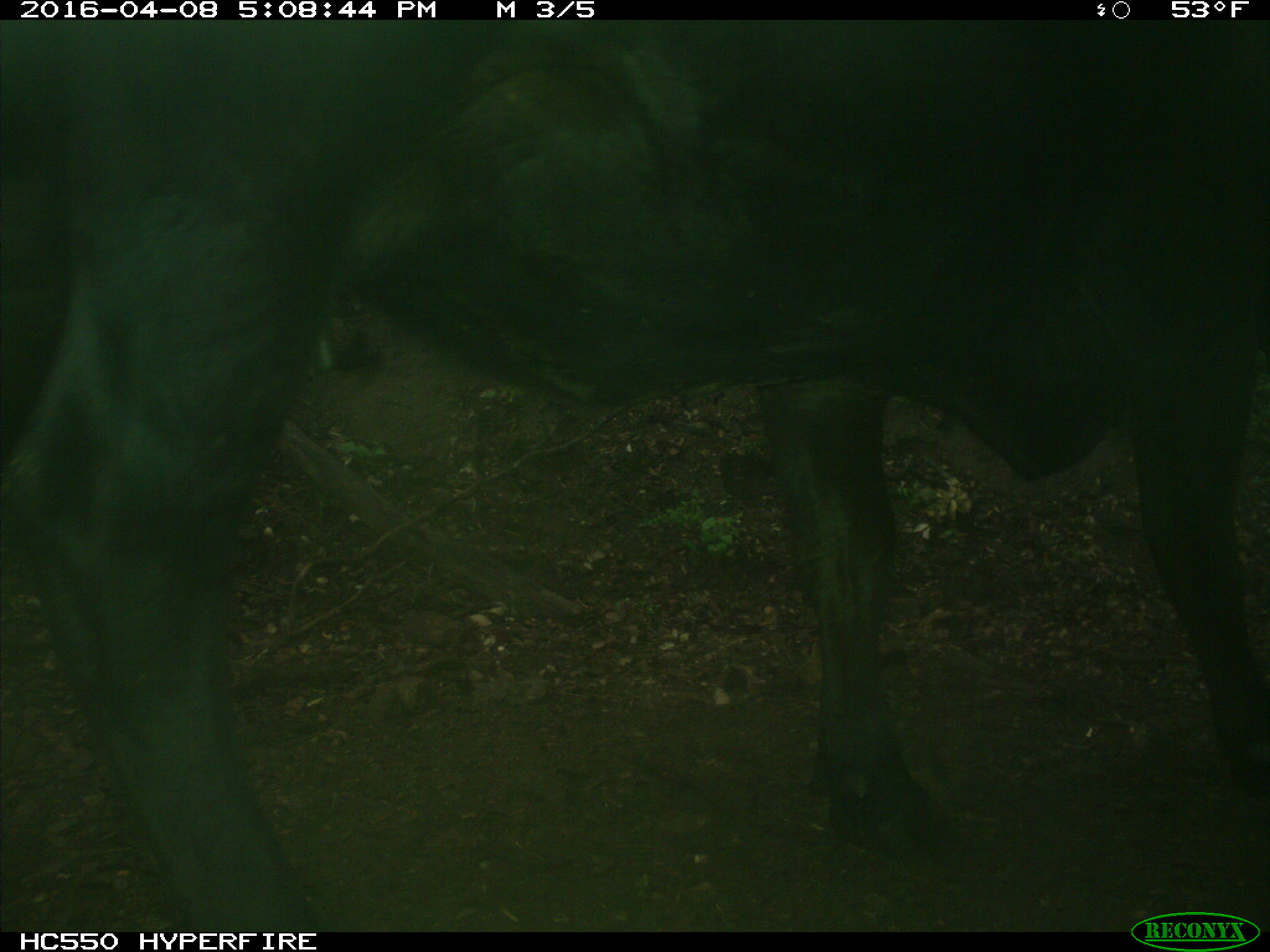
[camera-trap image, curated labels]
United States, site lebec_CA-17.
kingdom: Animalia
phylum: Chordata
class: Mammalia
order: Artiodactyla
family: Bovidae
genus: Bos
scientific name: Bos taurus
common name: domestic cow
Bos taurus (domestic cow).